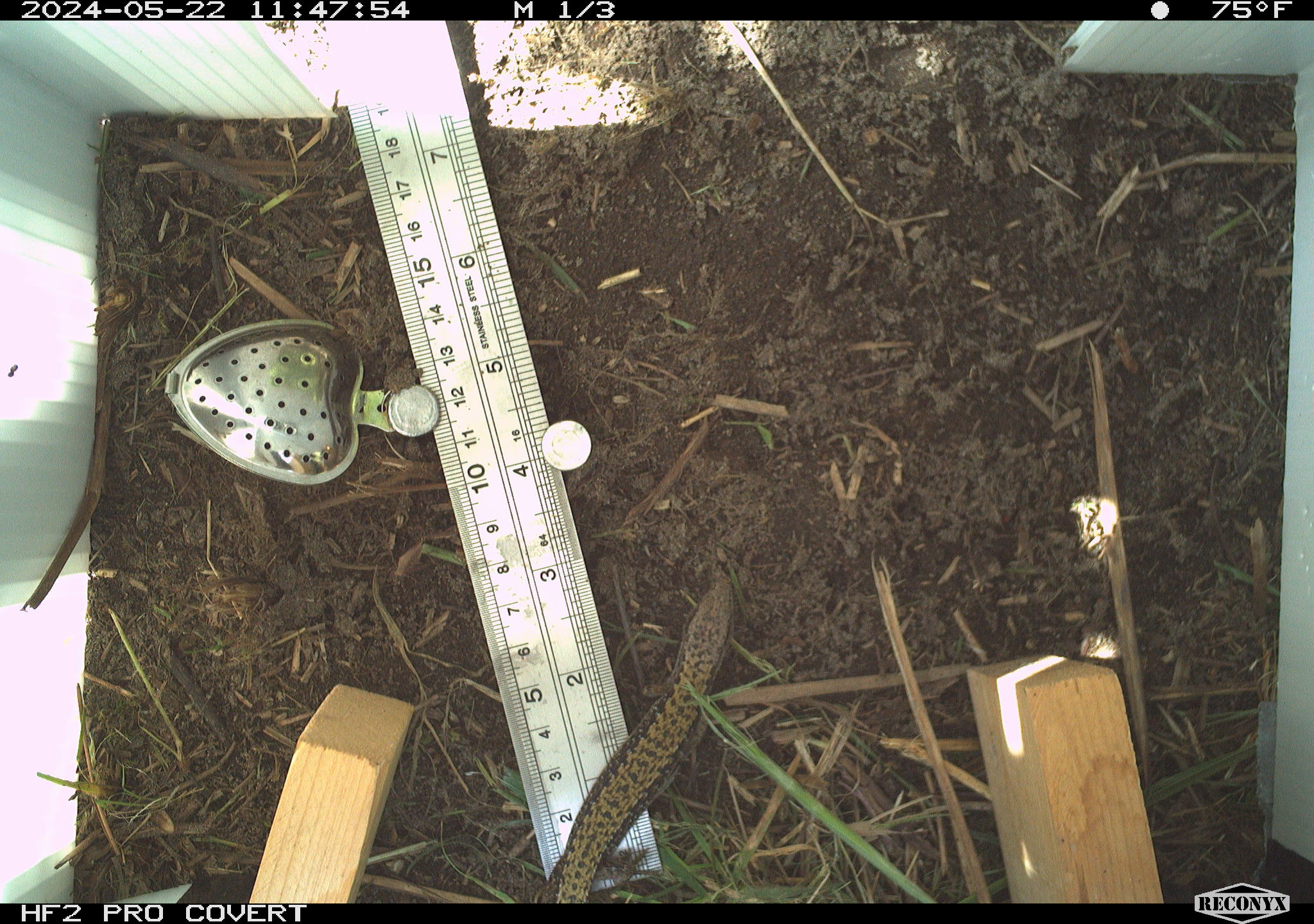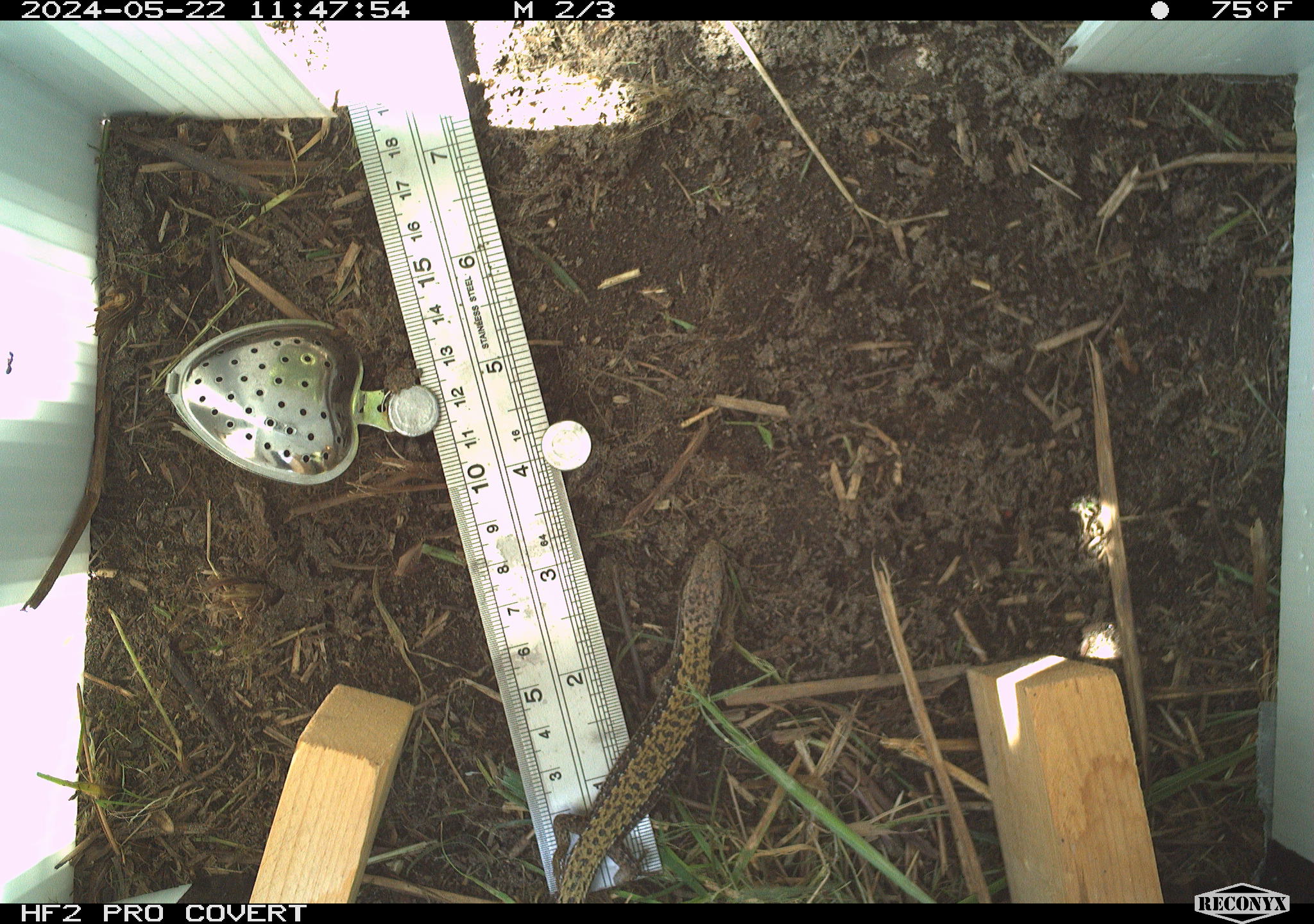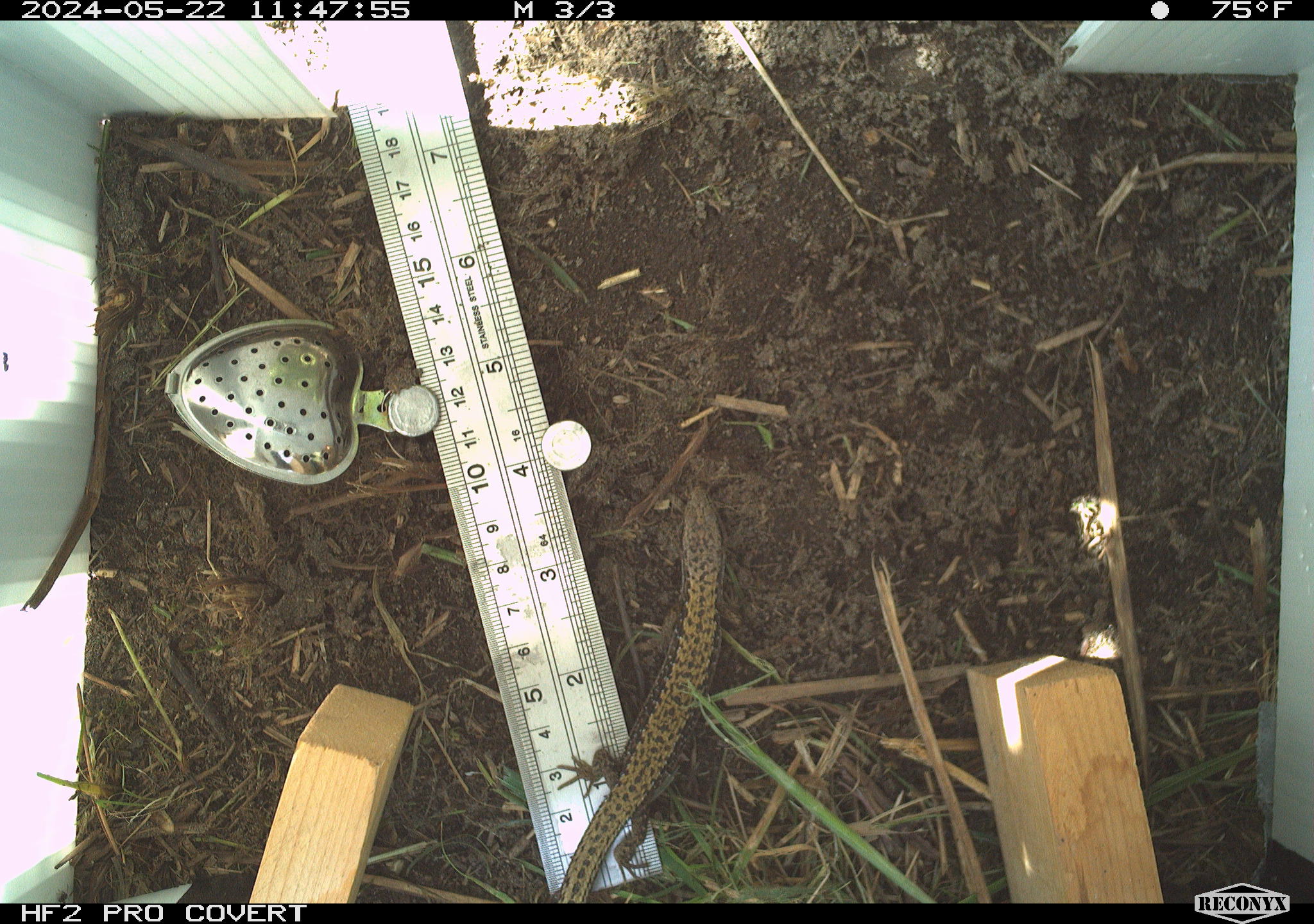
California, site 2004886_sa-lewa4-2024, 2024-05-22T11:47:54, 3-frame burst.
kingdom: Animalia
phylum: Chordata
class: Reptilia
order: Squamata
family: Anguidae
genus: Elgaria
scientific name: Elgaria coerulea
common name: northern alligator lizard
Northern alligator lizard (Elgaria coerulea).